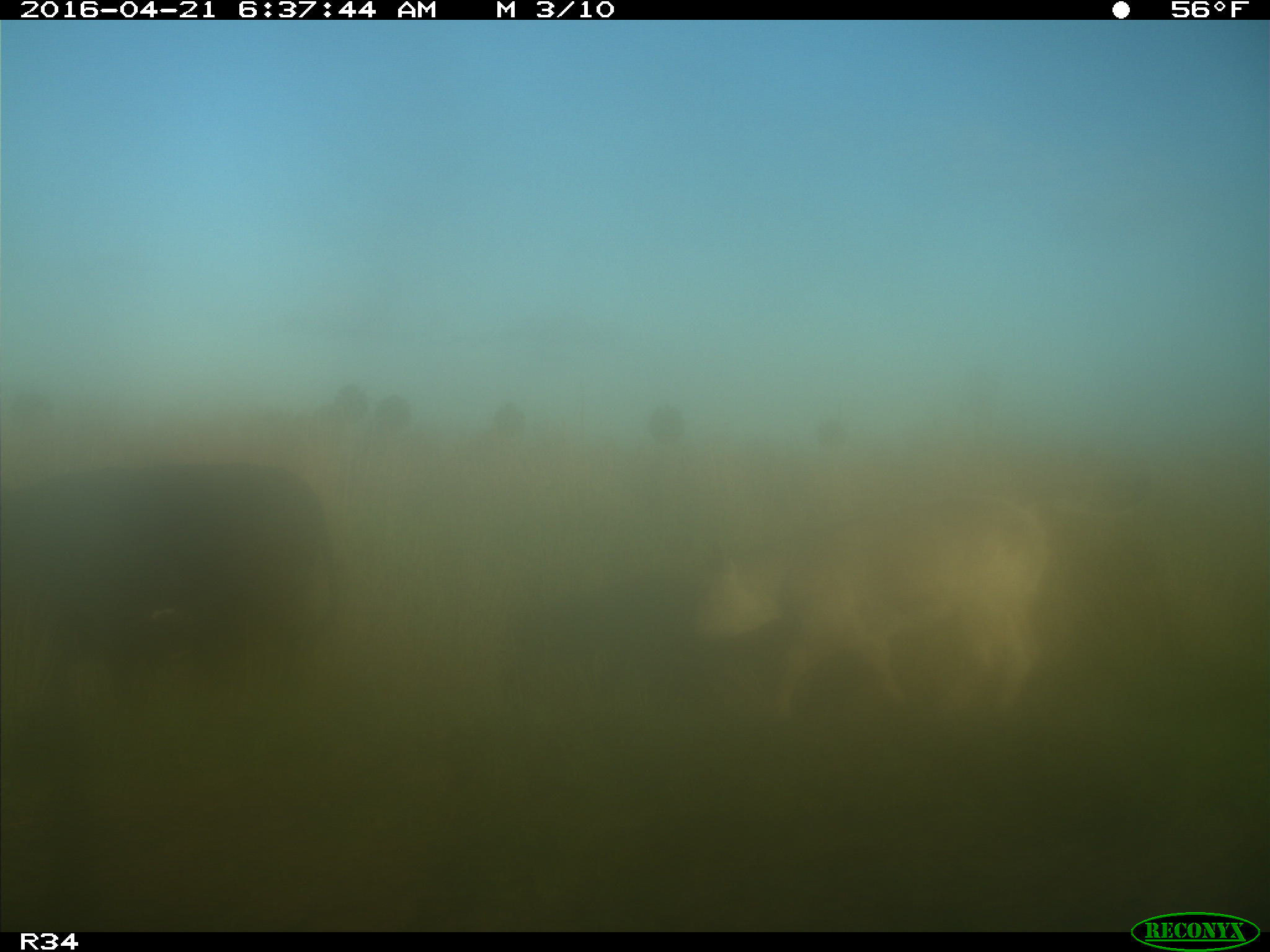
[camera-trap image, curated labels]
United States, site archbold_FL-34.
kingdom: Animalia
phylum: Chordata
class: Mammalia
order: Artiodactyla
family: Bovidae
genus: Bos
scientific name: Bos taurus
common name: domestic cow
Bos taurus (domestic cow).